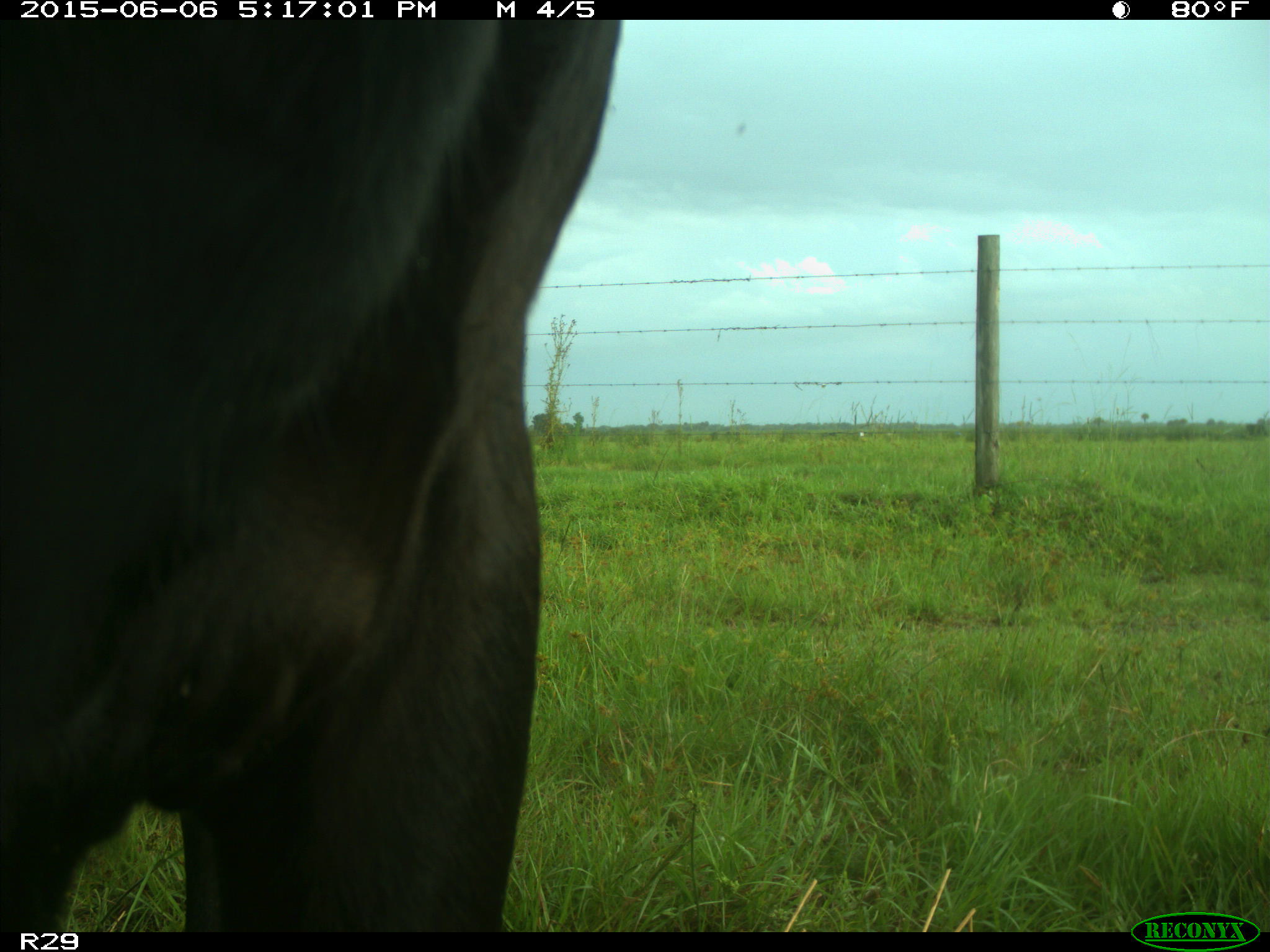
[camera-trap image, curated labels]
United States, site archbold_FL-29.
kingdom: Animalia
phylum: Chordata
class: Mammalia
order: Artiodactyla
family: Bovidae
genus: Bos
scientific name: Bos taurus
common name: domestic cow